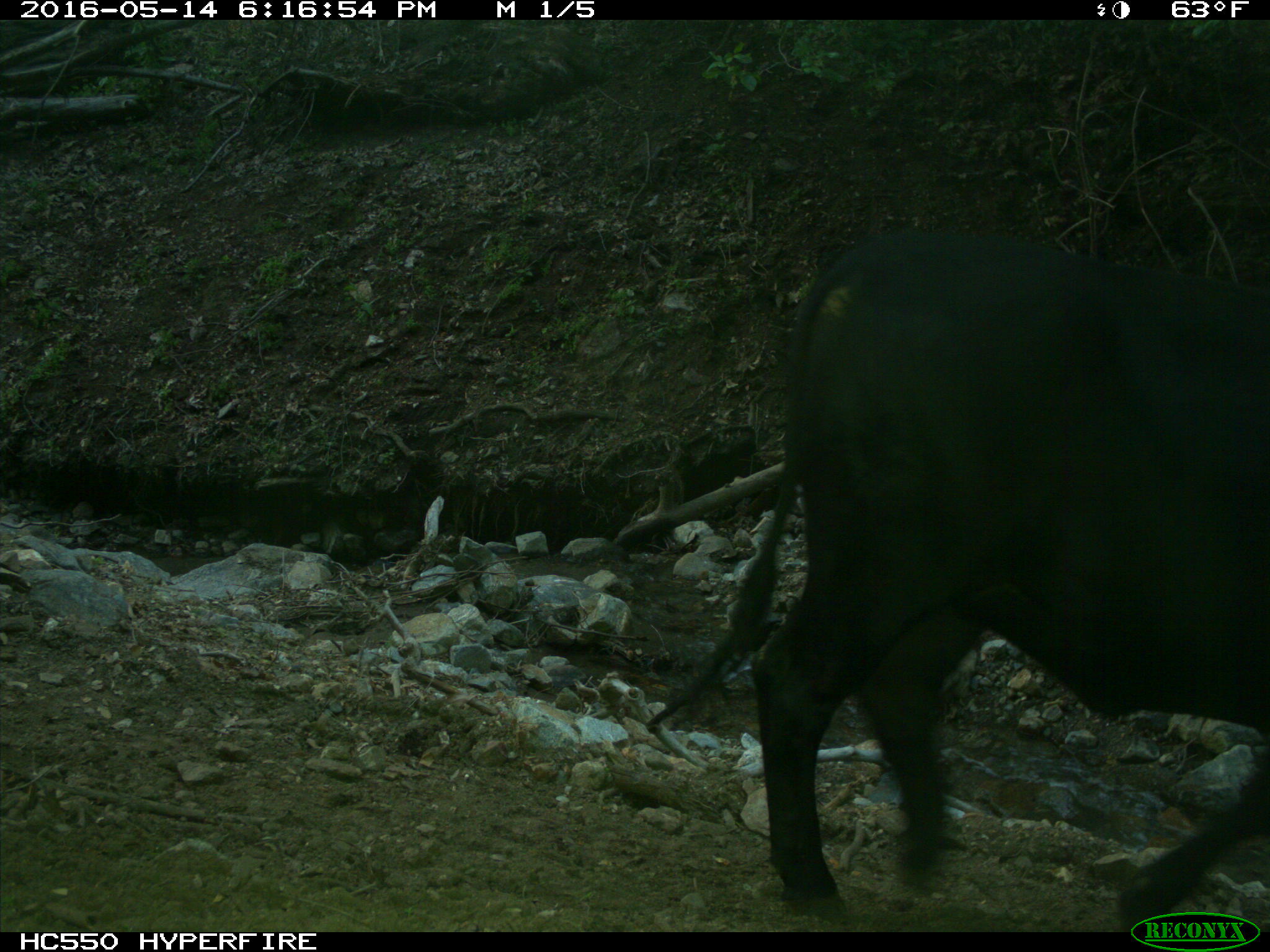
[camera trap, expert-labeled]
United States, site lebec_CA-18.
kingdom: Animalia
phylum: Chordata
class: Mammalia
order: Artiodactyla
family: Bovidae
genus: Bos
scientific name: Bos taurus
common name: domestic cow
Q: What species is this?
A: Bos taurus (domestic cow).